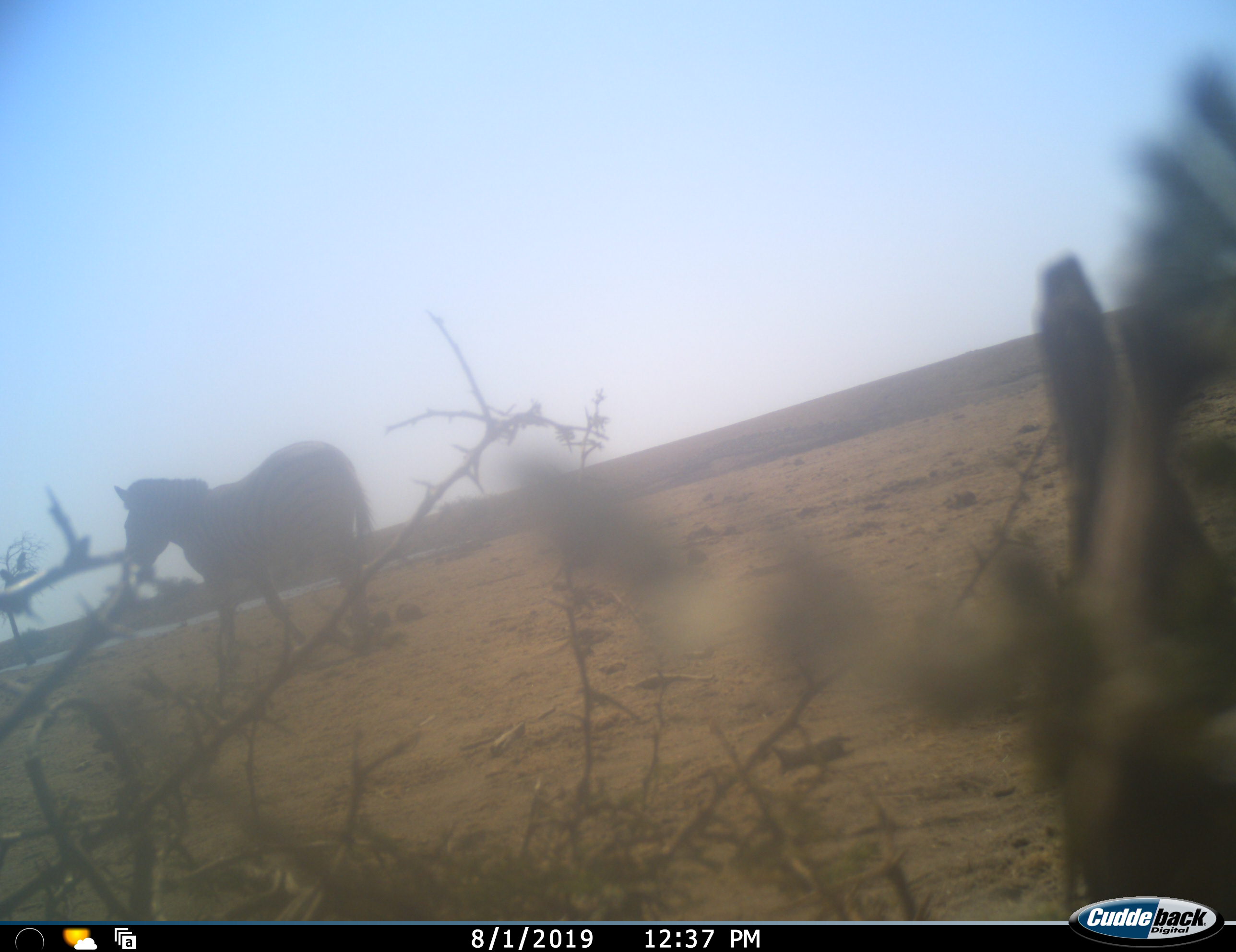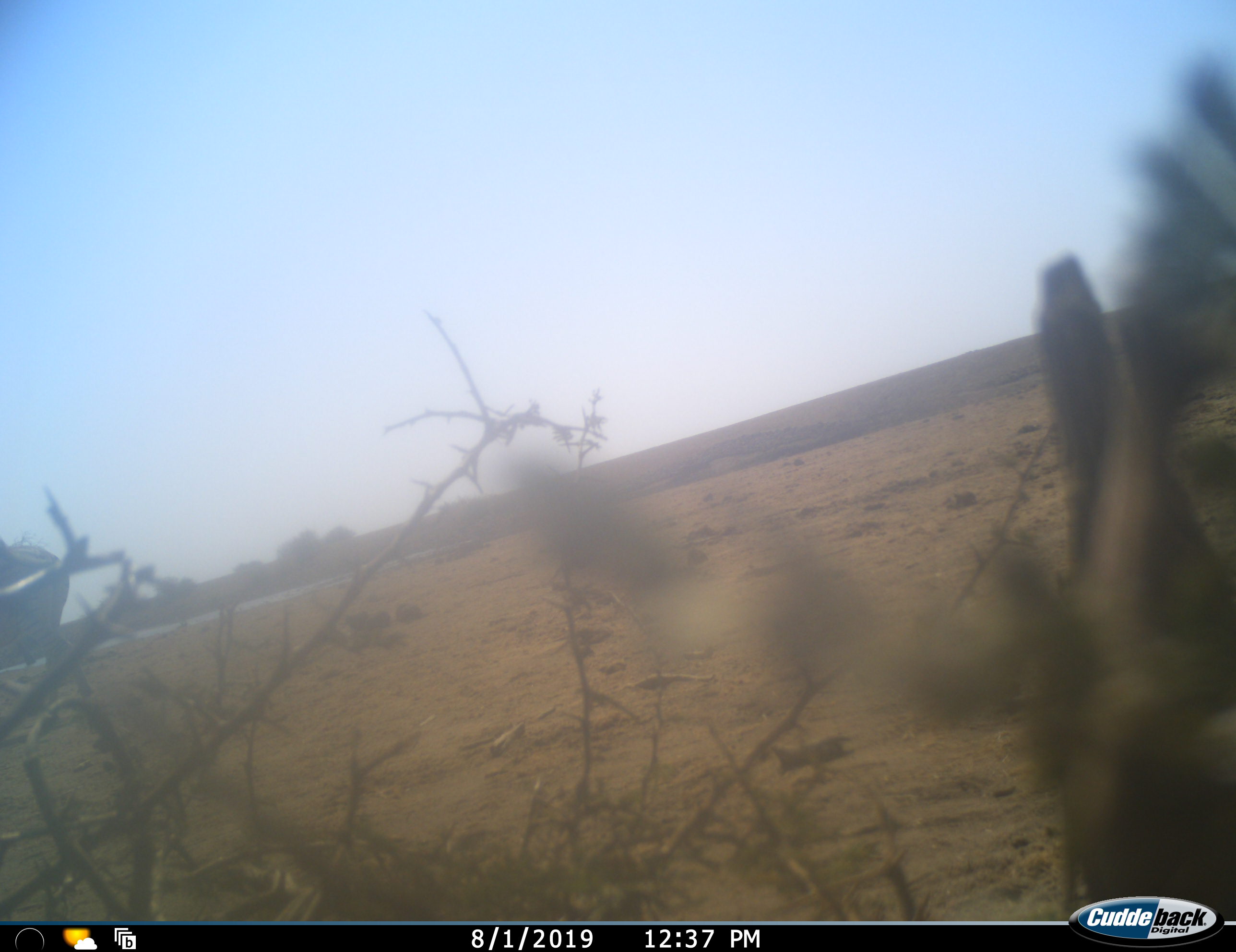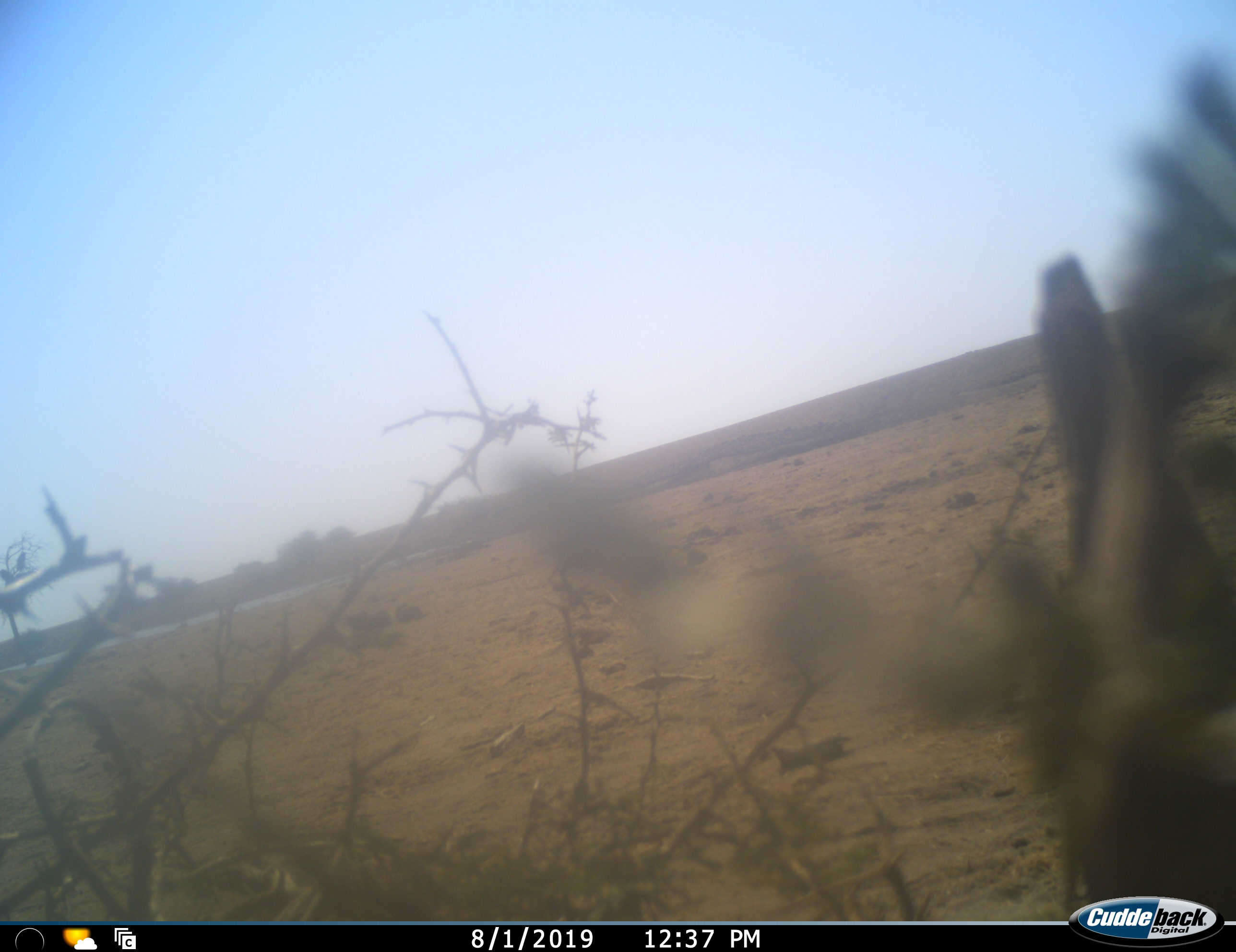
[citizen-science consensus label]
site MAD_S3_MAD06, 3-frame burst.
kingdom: Animalia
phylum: Chordata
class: Mammalia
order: Perissodactyla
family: Equidae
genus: Equus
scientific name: Equus quagga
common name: plains zebra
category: zebraplains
Zebraplains (plains zebra) (Equus quagga), count 1. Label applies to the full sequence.